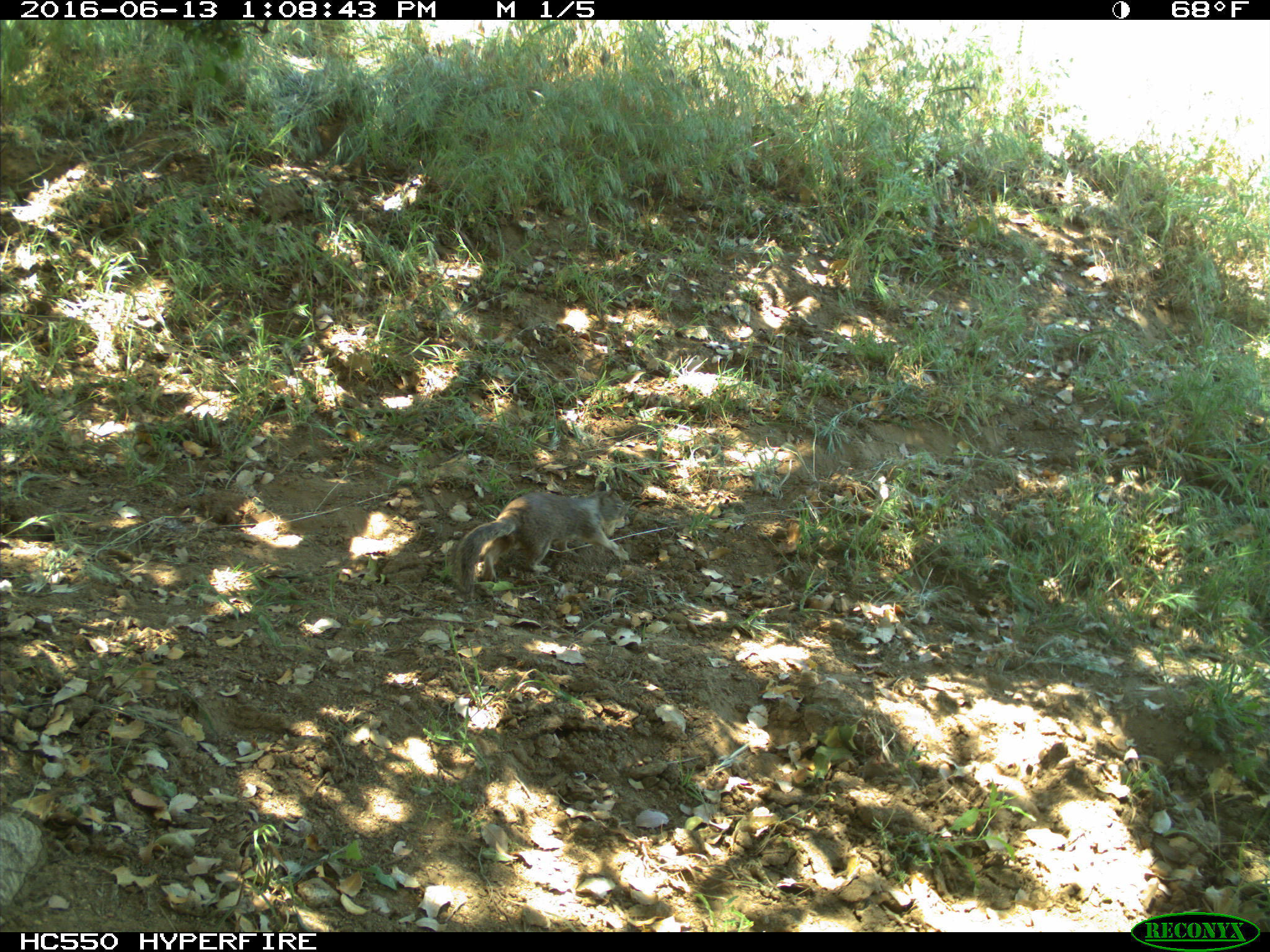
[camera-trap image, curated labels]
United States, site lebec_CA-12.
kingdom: Animalia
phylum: Chordata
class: Mammalia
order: Rodentia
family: Sciuridae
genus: Otospermophilus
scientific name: Otospermophilus beecheyi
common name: california ground squirrel